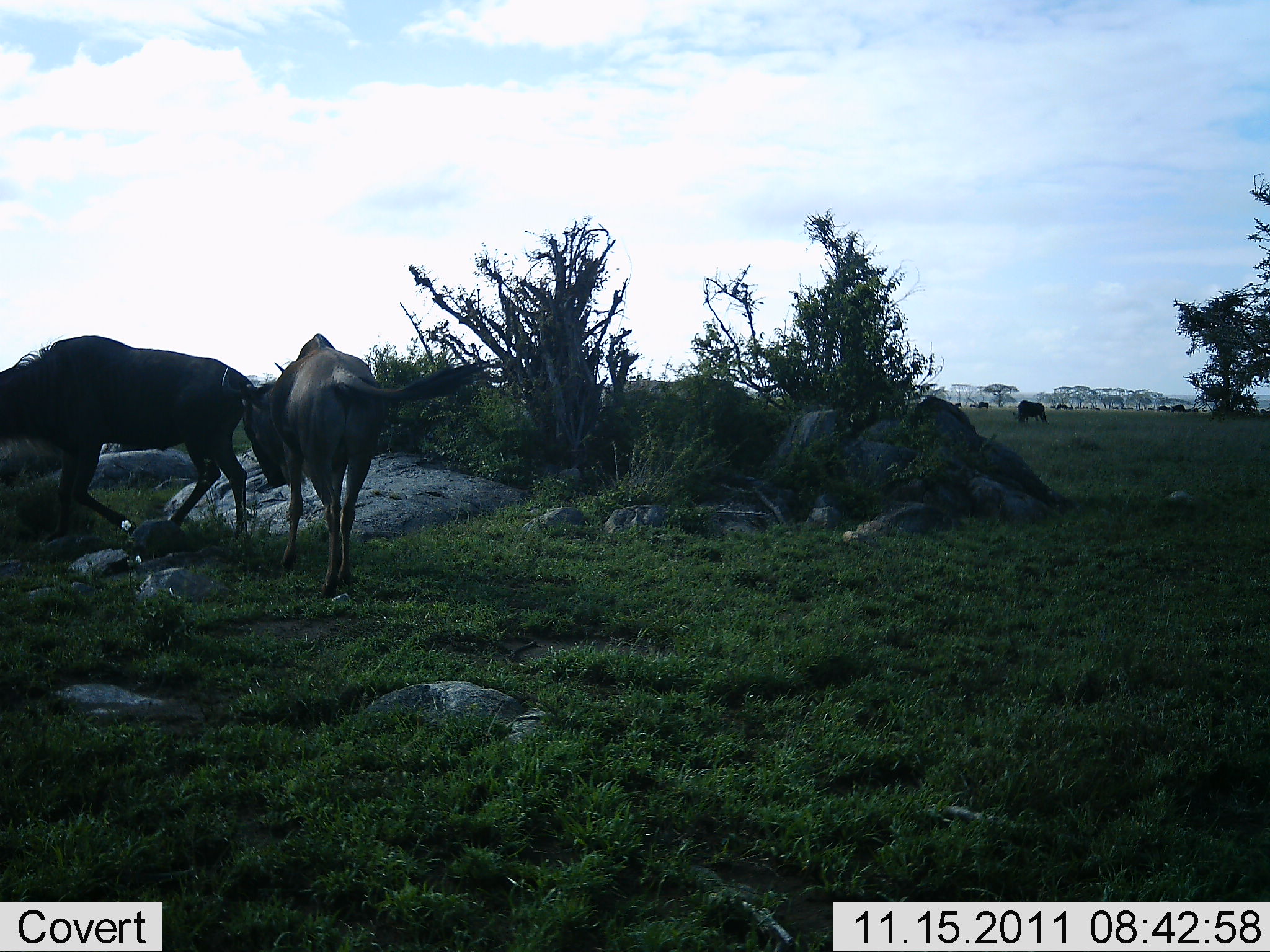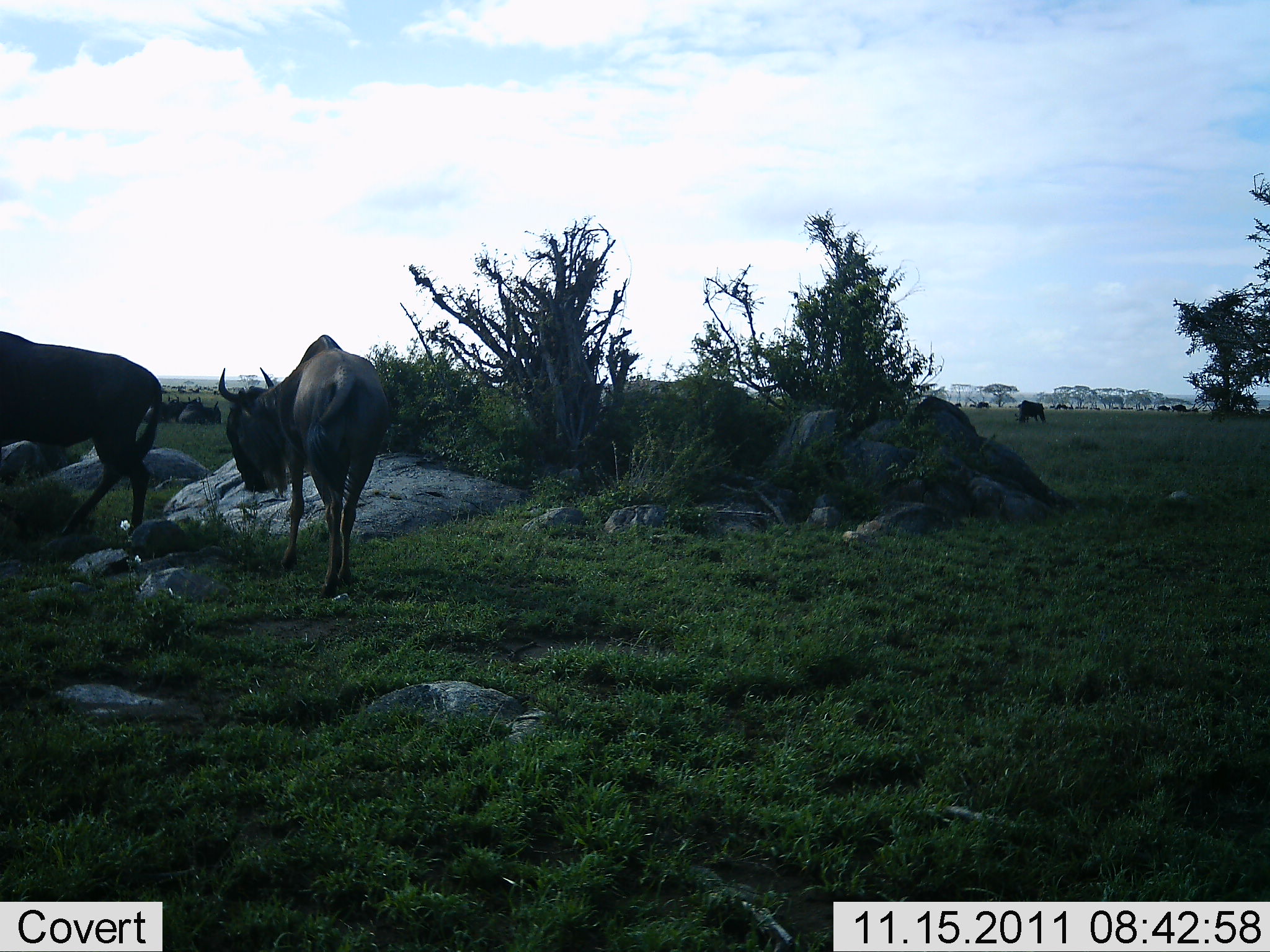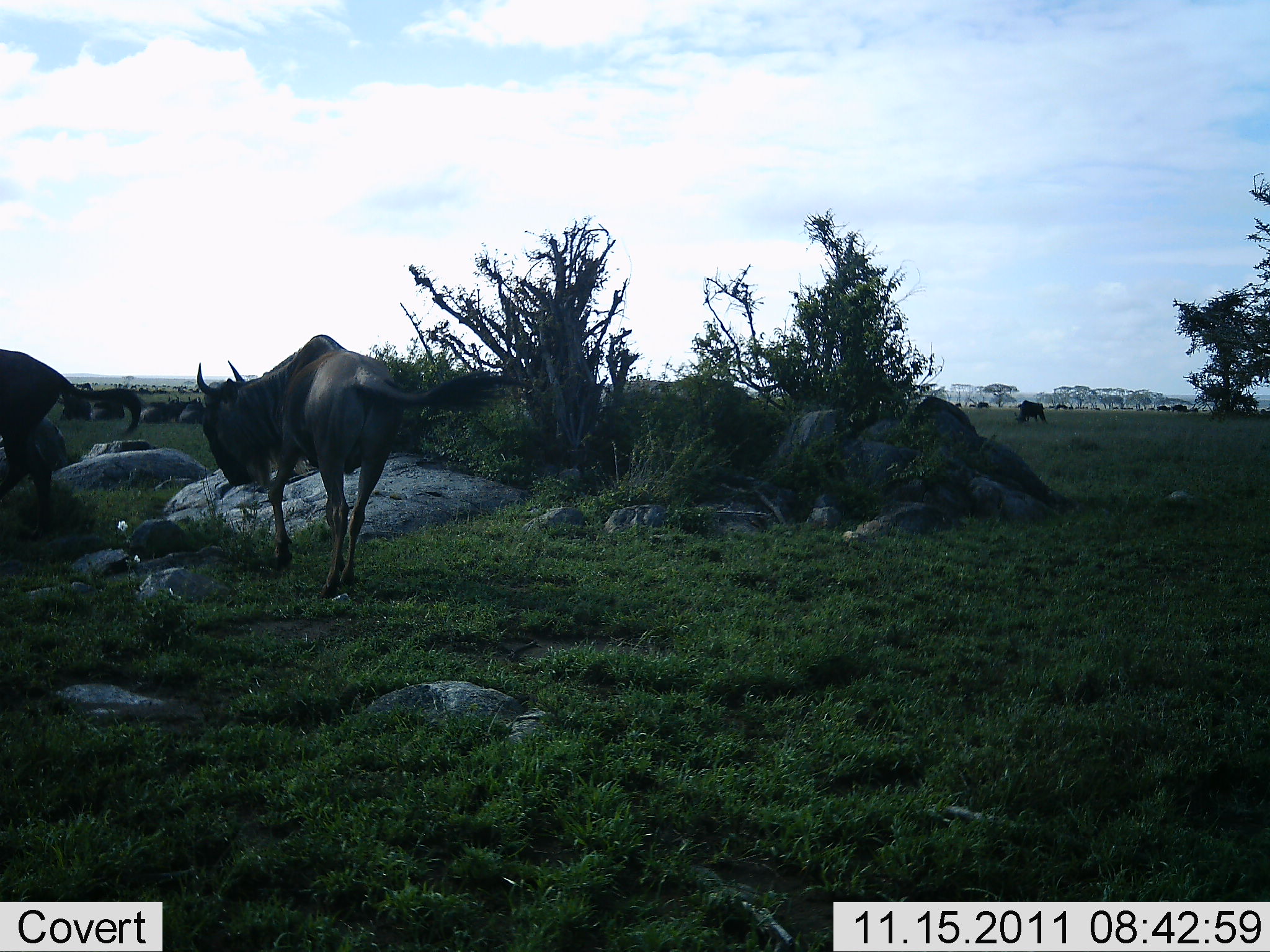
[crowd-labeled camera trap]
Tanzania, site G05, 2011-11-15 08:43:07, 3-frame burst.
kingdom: Animalia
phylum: Chordata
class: Mammalia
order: Artiodactyla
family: Bovidae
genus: Connochaetes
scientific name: Connochaetes taurinus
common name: blue wildebeest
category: wildebeest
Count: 11-50.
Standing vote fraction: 42%.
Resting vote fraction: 42%.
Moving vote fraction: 83%.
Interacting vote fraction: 8%.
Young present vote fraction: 0%.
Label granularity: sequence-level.